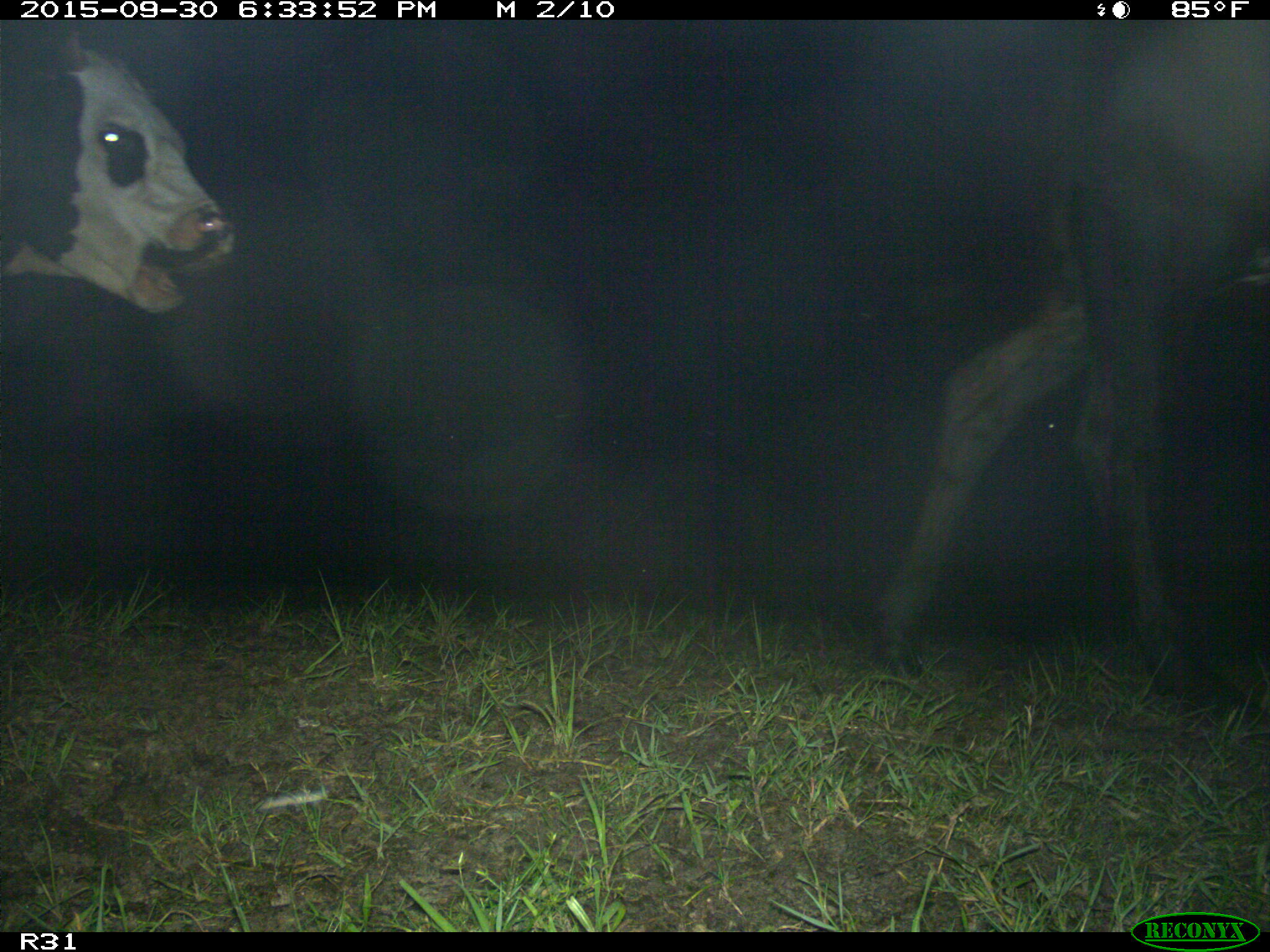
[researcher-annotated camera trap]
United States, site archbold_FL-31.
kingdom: Animalia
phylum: Chordata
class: Mammalia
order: Artiodactyla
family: Bovidae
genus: Bos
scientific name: Bos taurus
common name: domestic cow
Bos taurus (domestic cow).